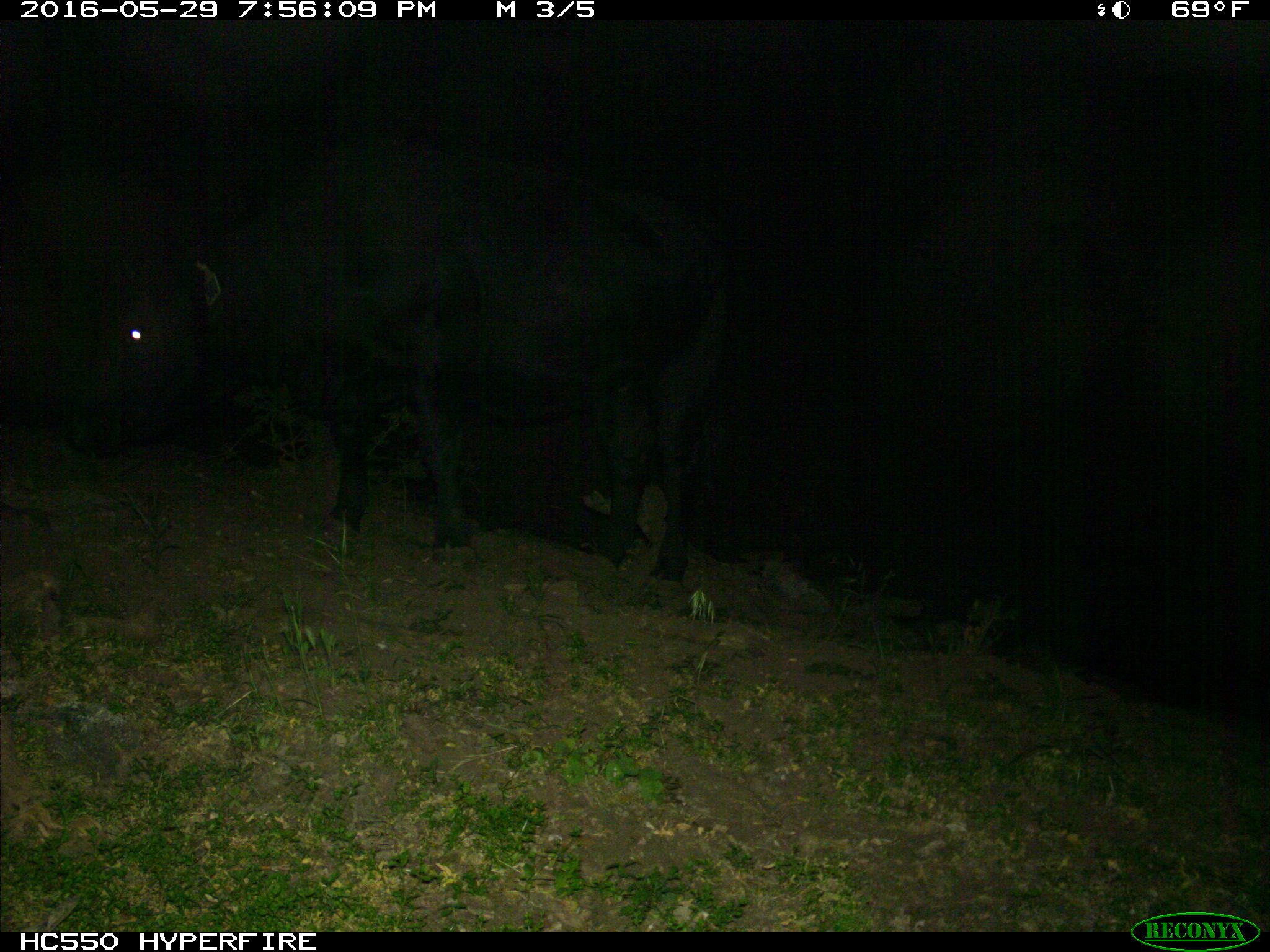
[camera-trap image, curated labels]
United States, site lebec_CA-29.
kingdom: Animalia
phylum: Chordata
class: Mammalia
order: Artiodactyla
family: Bovidae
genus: Bos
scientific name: Bos taurus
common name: domestic cow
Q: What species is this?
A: Bos taurus (domestic cow).